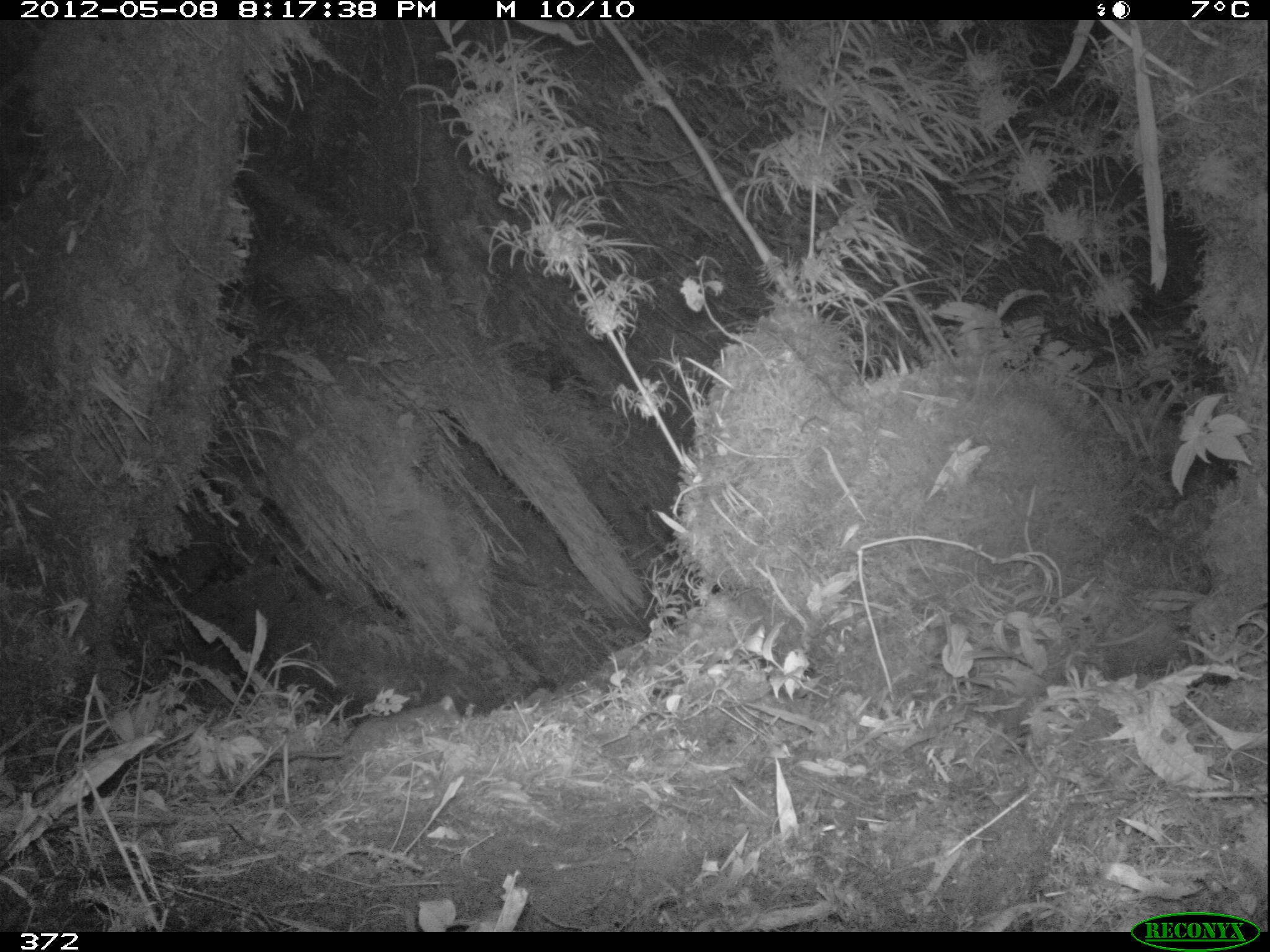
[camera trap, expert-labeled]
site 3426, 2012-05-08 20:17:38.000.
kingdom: Animalia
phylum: Chordata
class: Mammalia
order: Rodentia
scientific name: Rodentia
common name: rodents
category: unknown rodent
Unknown rodent (rodents) (Rodentia).